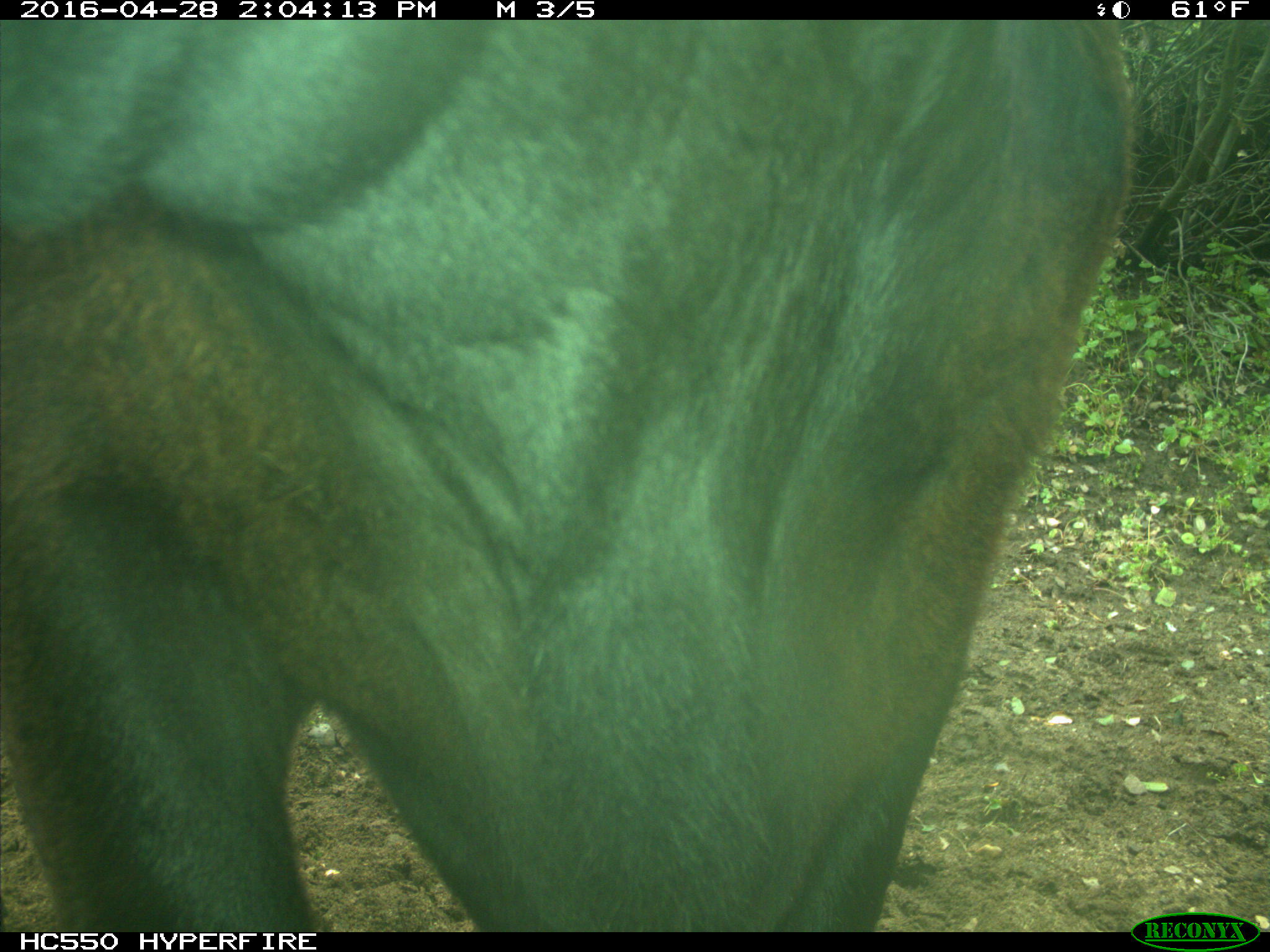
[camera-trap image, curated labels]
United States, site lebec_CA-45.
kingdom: Animalia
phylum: Chordata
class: Mammalia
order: Artiodactyla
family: Bovidae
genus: Bos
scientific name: Bos taurus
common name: domestic cow